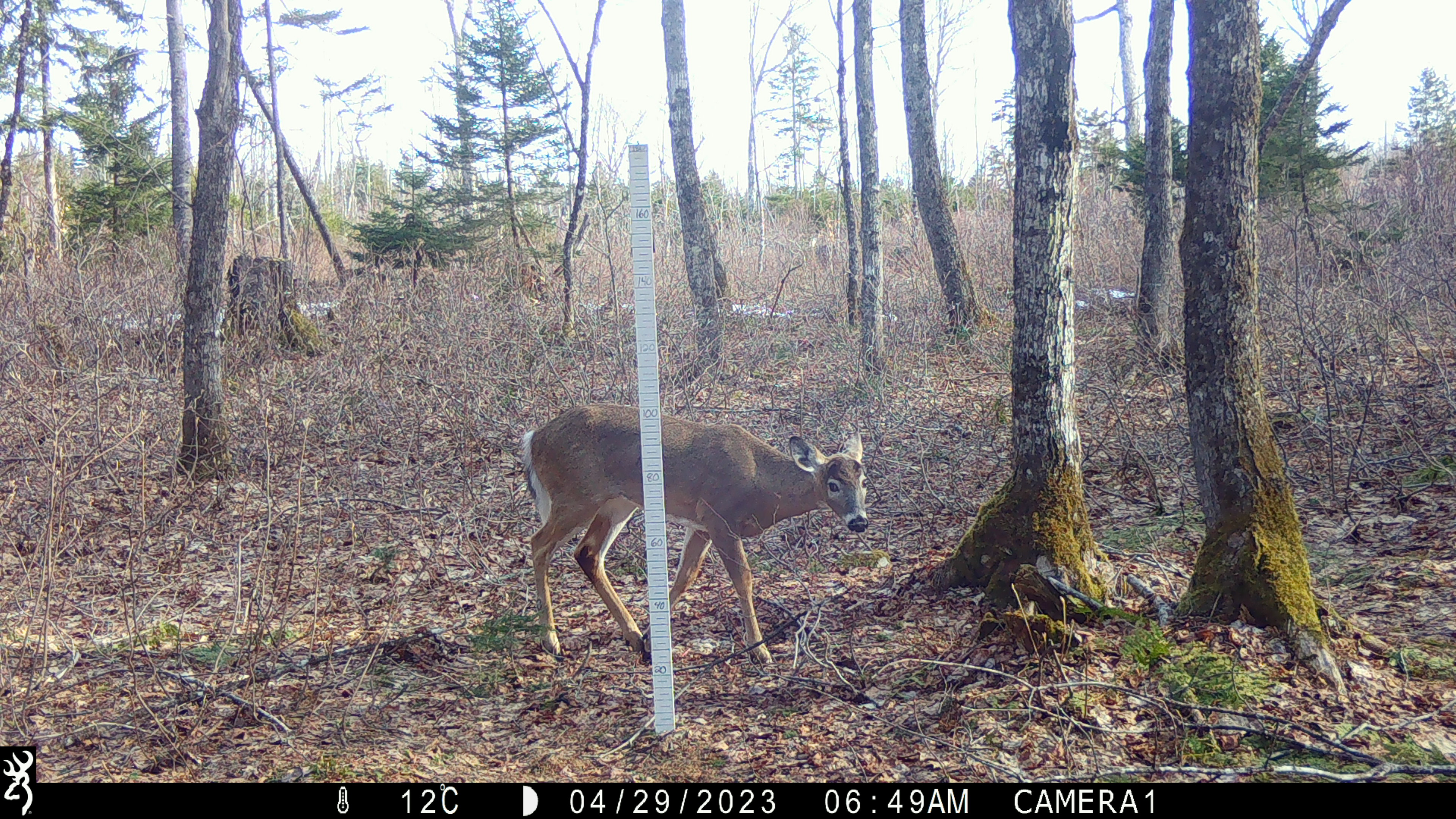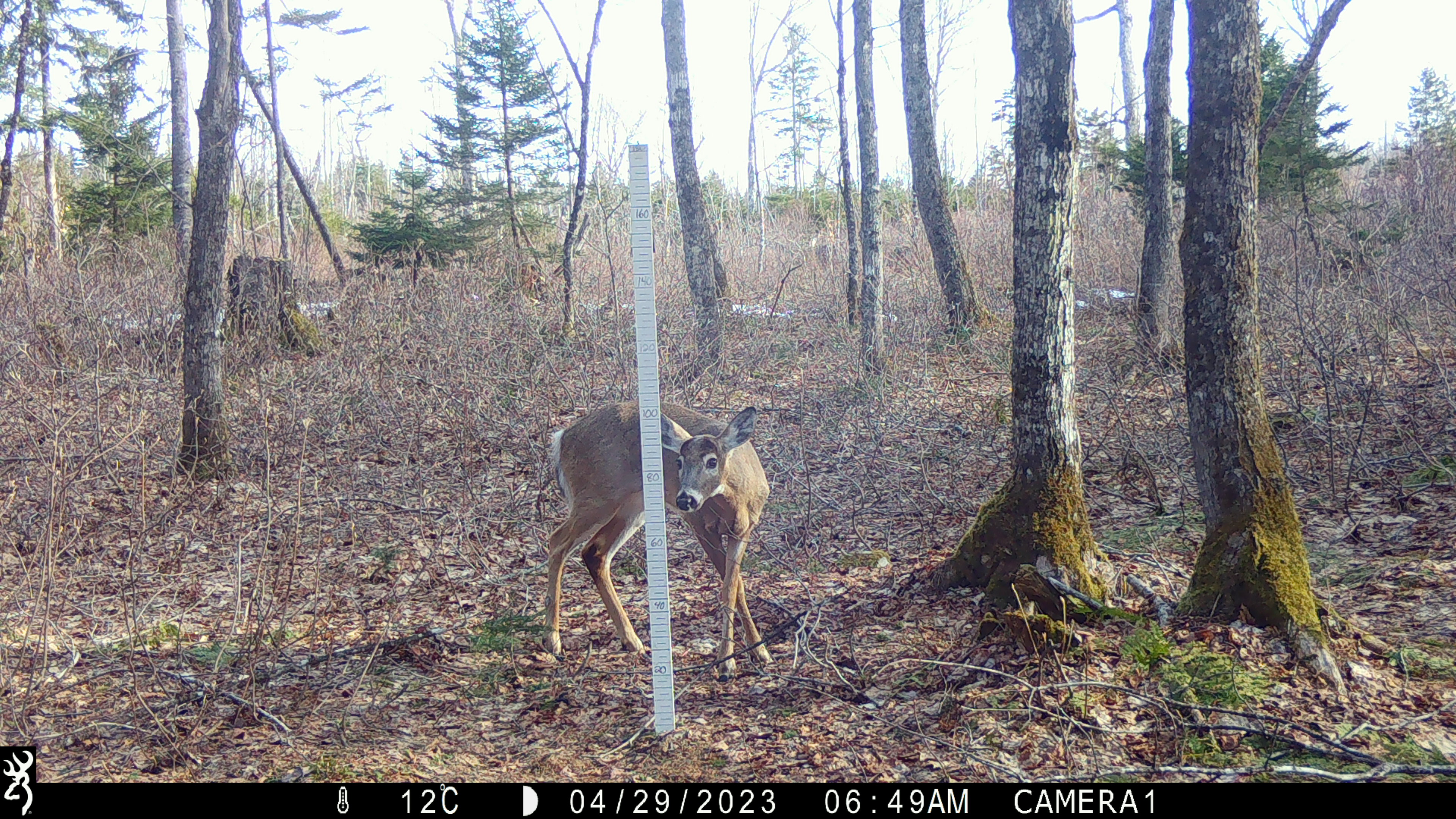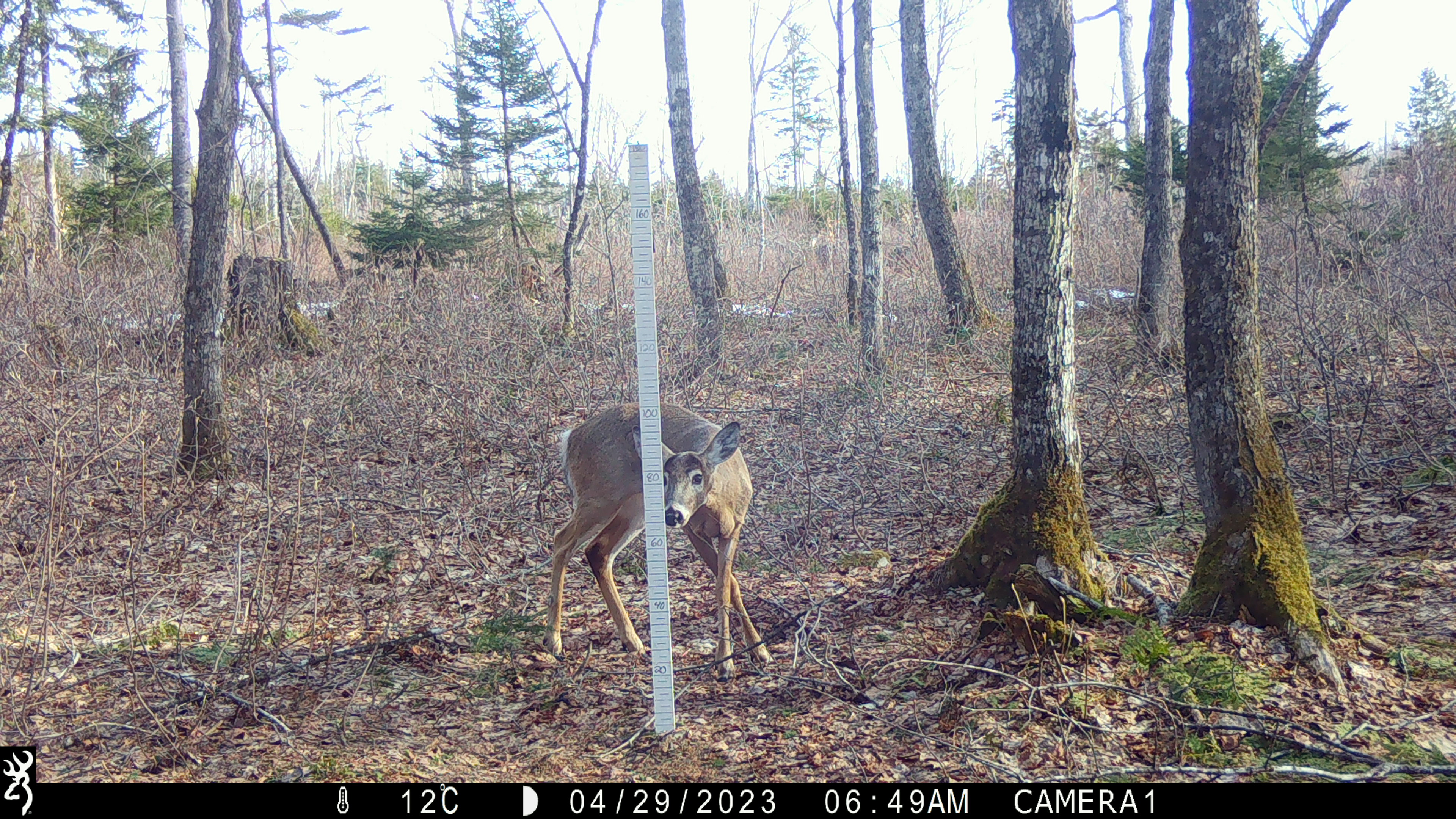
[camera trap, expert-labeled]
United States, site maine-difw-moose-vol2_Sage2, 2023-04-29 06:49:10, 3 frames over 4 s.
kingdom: Animalia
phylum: Chordata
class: Mammalia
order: Artiodactyla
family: Cervidae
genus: Odocoileus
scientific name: Odocoileus virginianus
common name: white-tailed deer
White-tailed deer (Odocoileus virginianus).